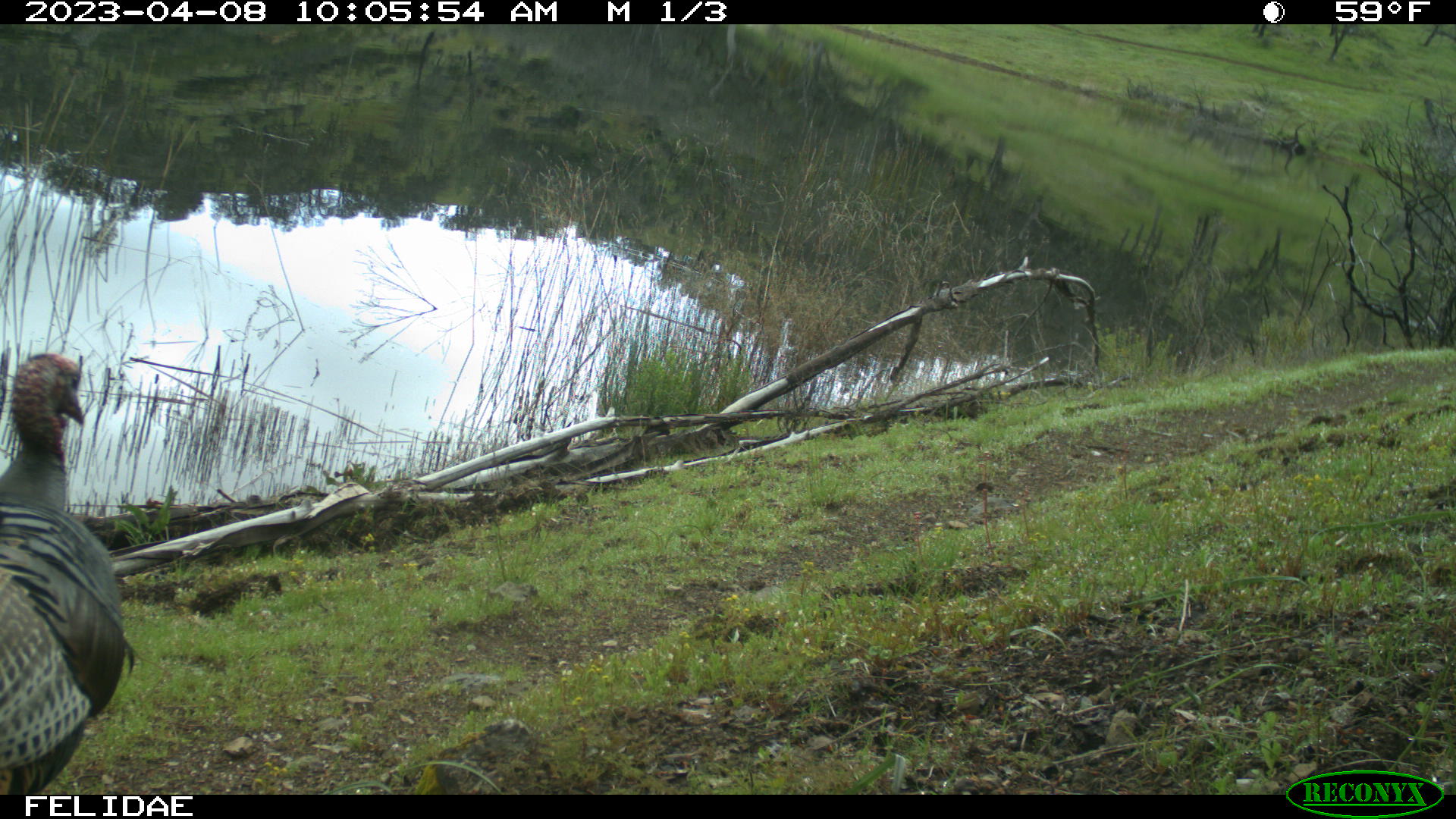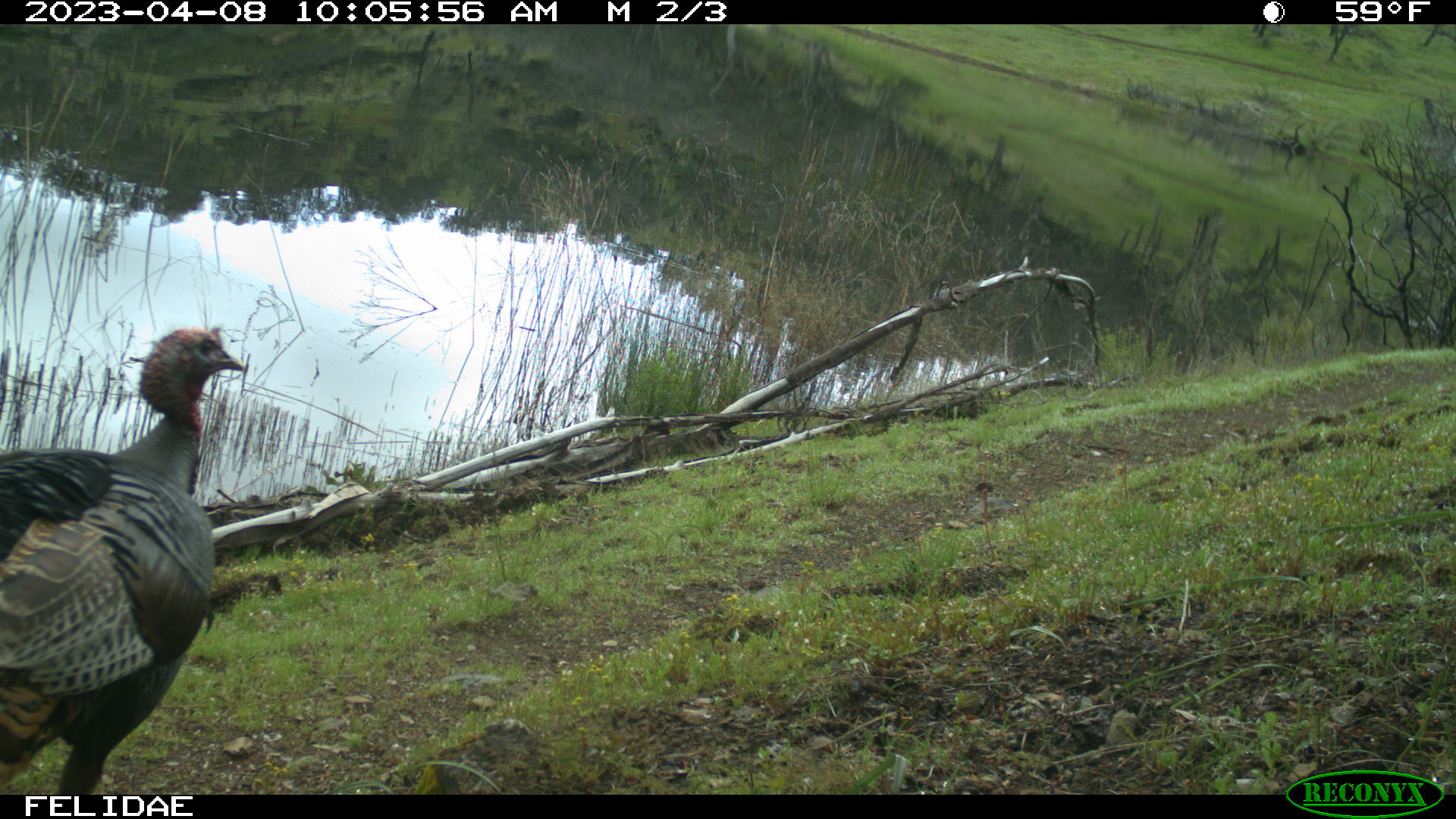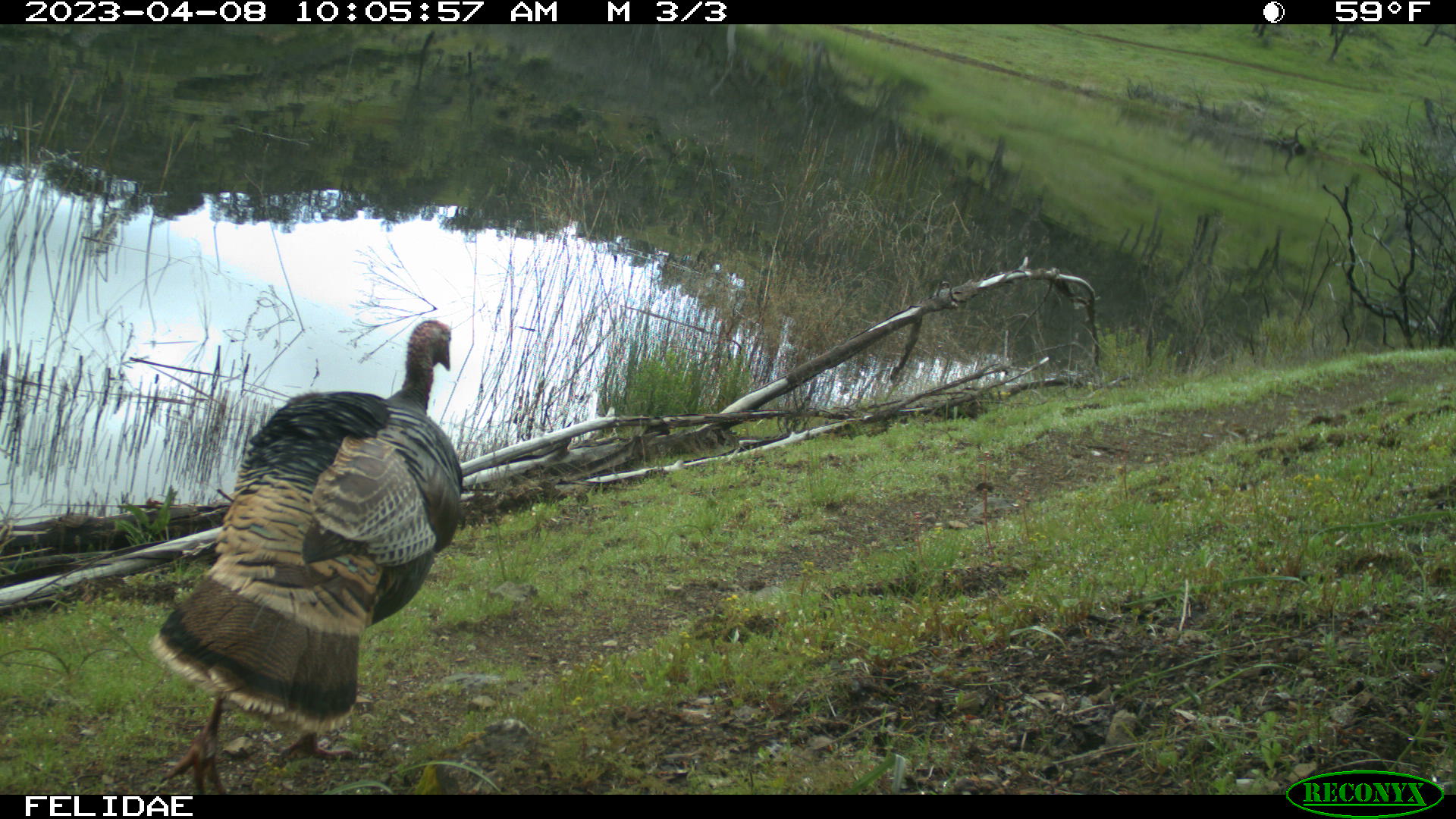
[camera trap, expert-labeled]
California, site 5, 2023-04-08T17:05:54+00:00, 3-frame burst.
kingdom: Animalia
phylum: Chordata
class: Aves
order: Galliformes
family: Phasianidae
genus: Meleagris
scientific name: Meleagris gallopavo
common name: turkey